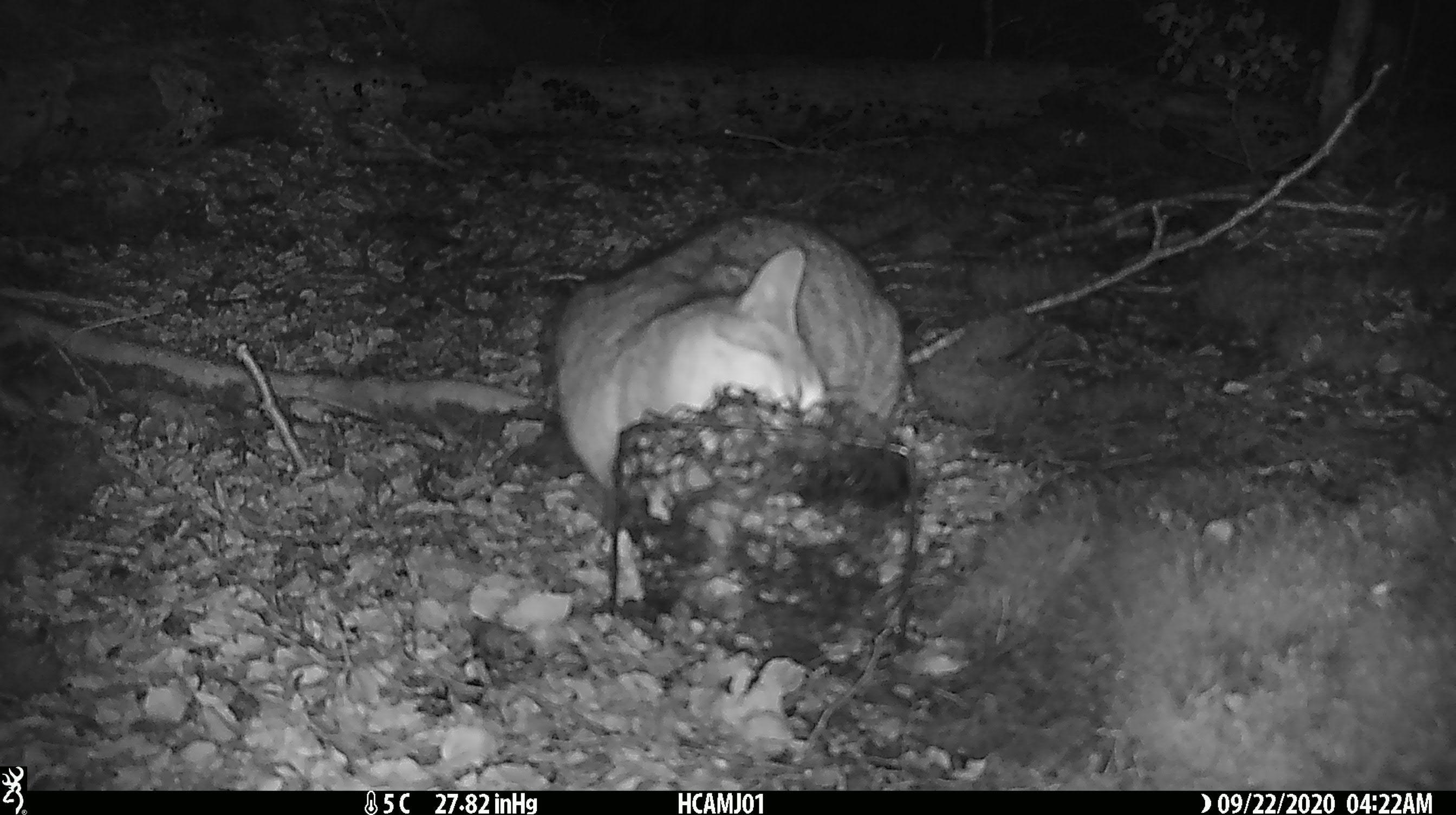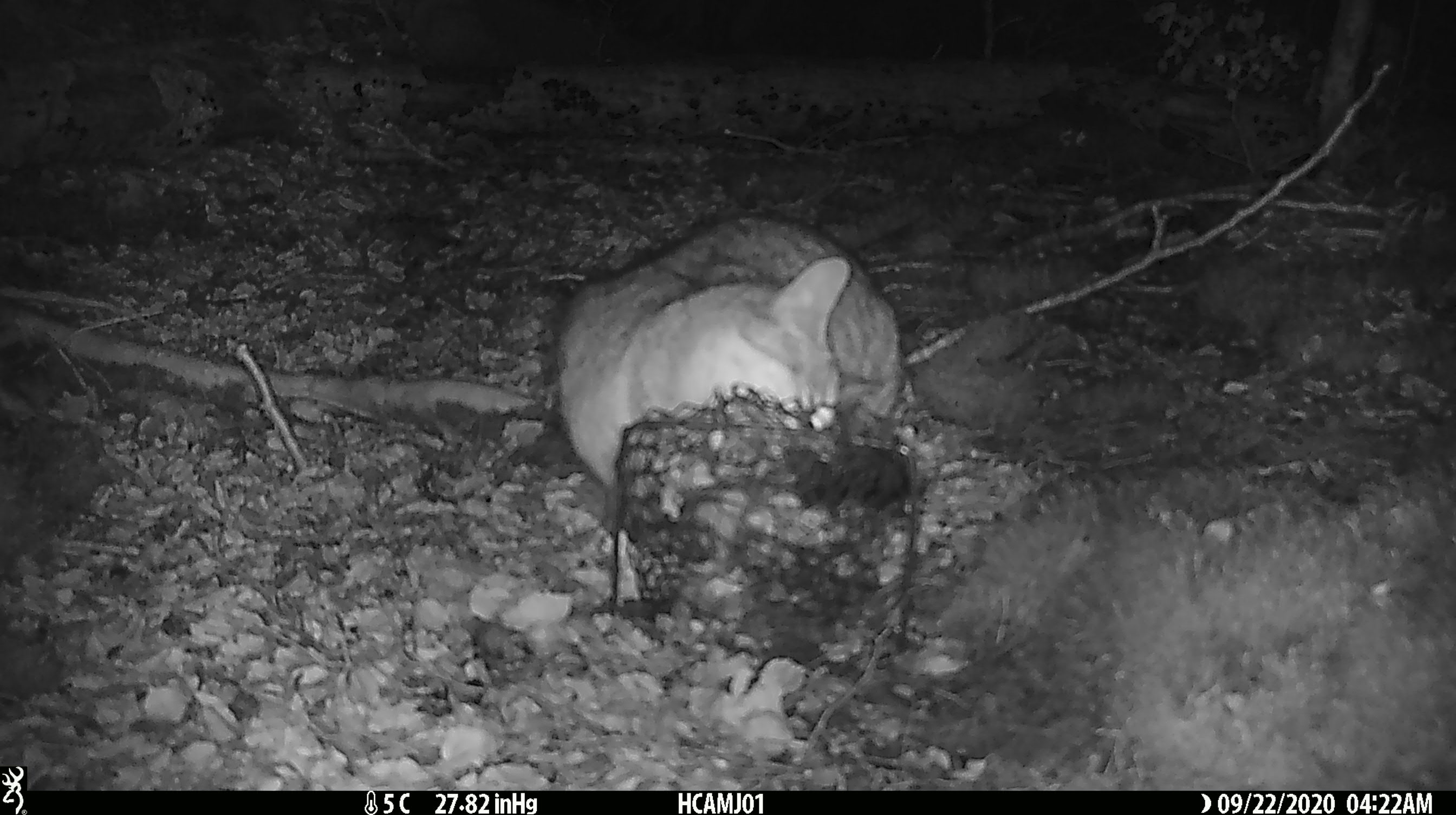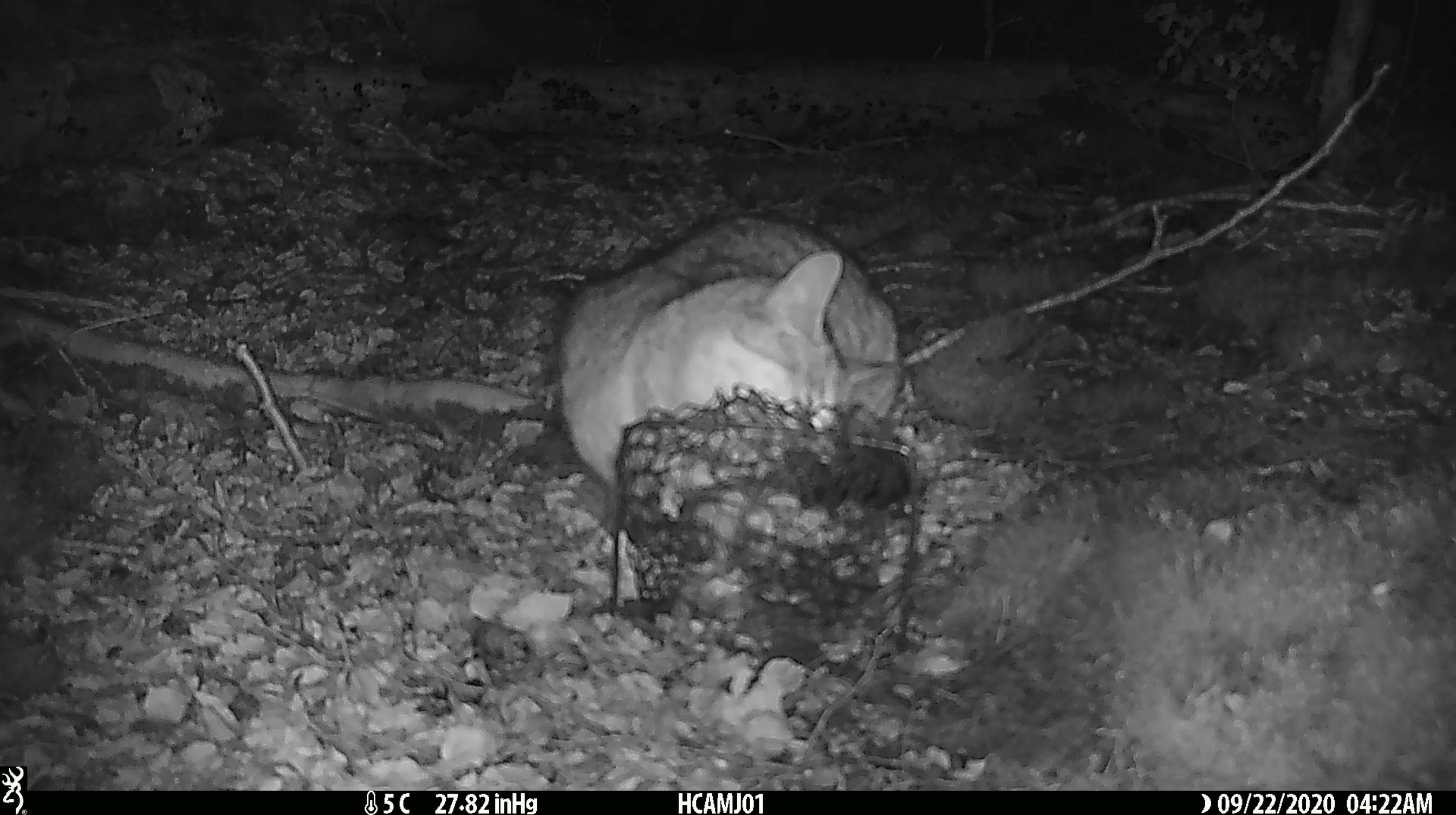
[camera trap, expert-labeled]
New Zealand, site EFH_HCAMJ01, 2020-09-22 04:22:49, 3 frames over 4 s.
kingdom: Animalia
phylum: Chordata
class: Mammalia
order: Carnivora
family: Felidae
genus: Felis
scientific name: Felis catus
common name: domestic cat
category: cat